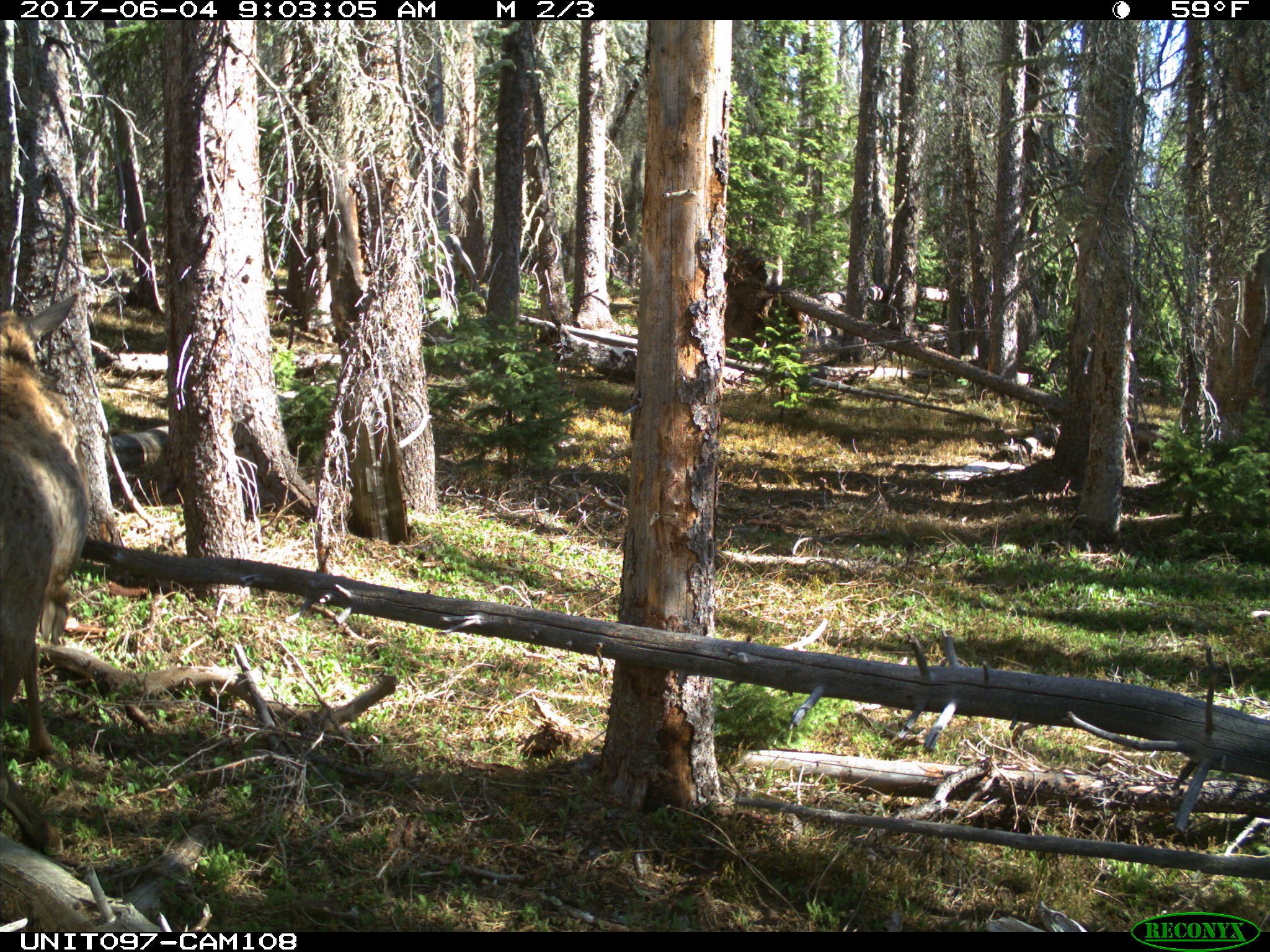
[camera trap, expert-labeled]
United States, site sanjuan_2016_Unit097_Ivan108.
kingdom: Animalia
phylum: Chordata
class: Mammalia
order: Artiodactyla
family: Cervidae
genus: Cervus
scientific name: Cervus elaphus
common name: red deer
Cervus elaphus (red deer).